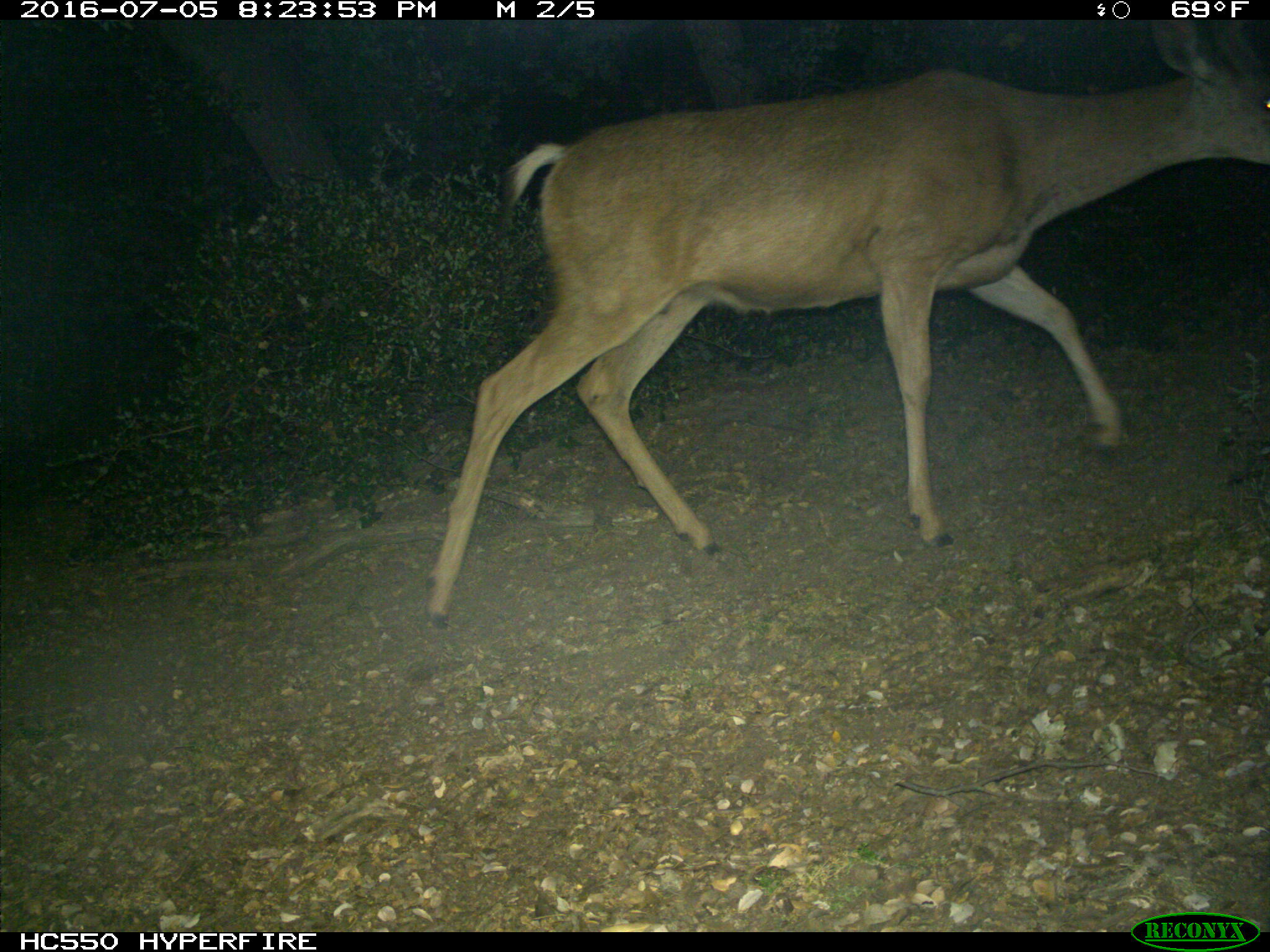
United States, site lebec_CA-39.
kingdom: Animalia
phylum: Chordata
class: Mammalia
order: Artiodactyla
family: Cervidae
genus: Odocoileus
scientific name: Odocoileus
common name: deer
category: unidentified deer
Unidentified deer (deer) (Odocoileus).